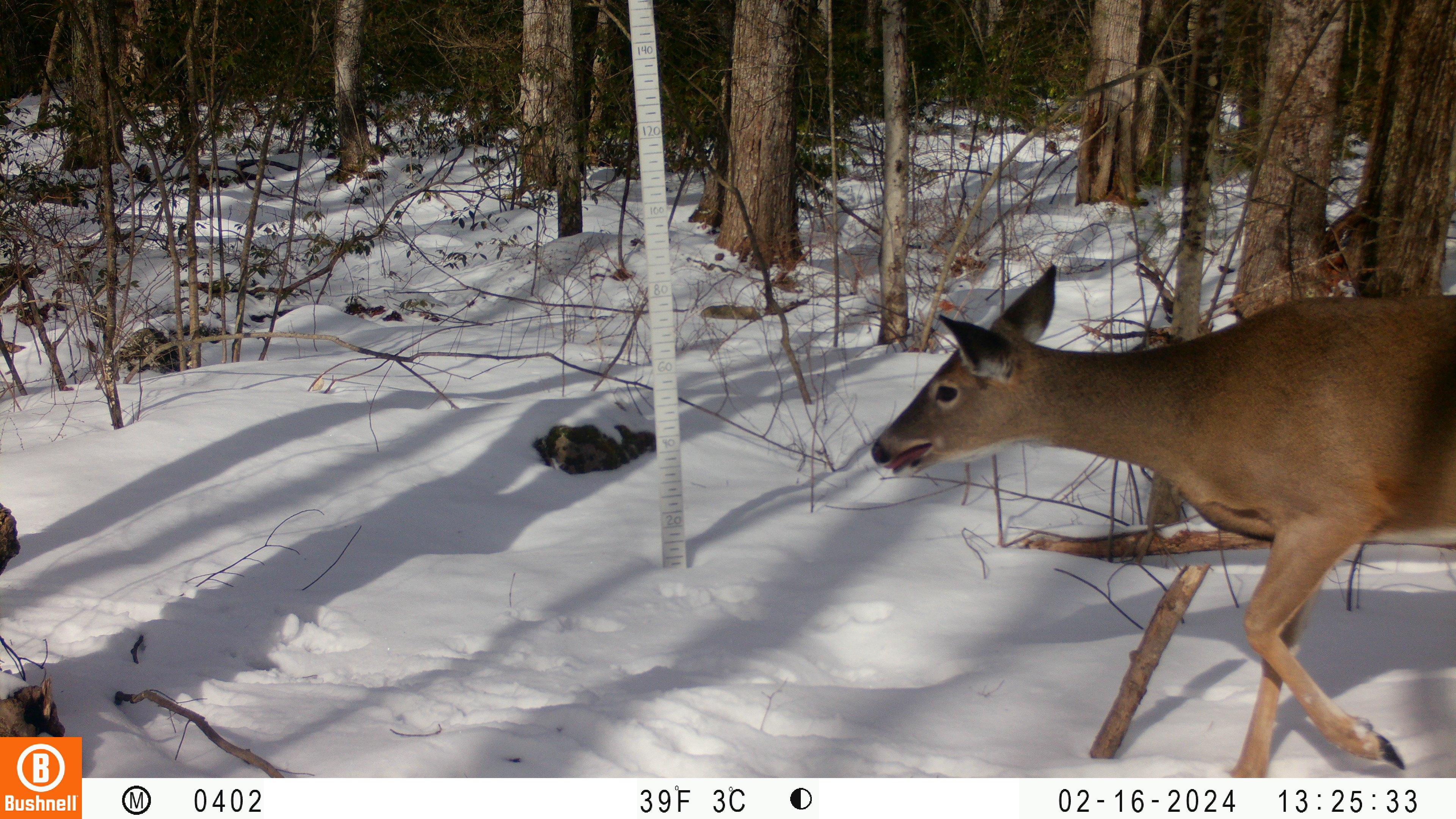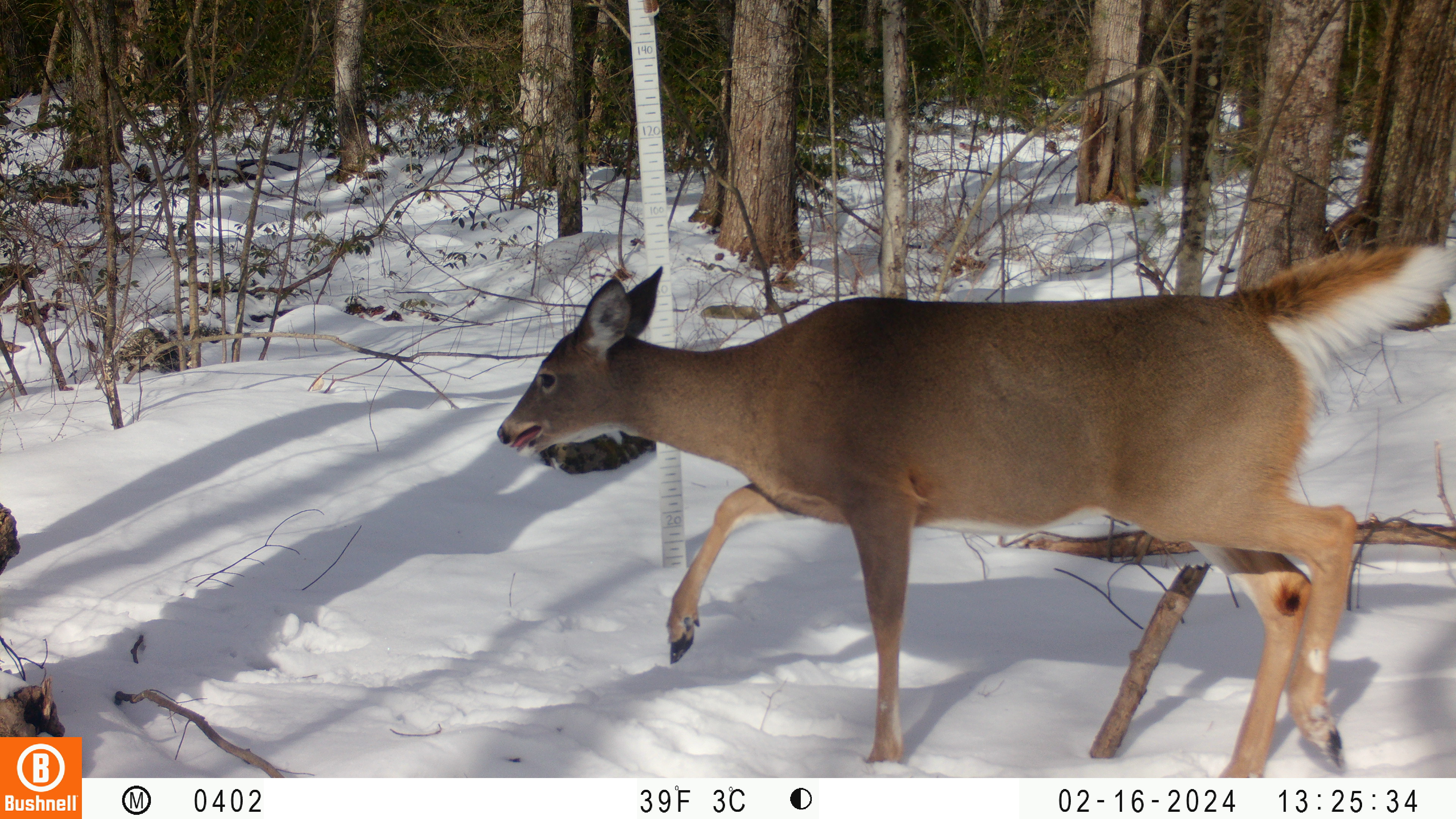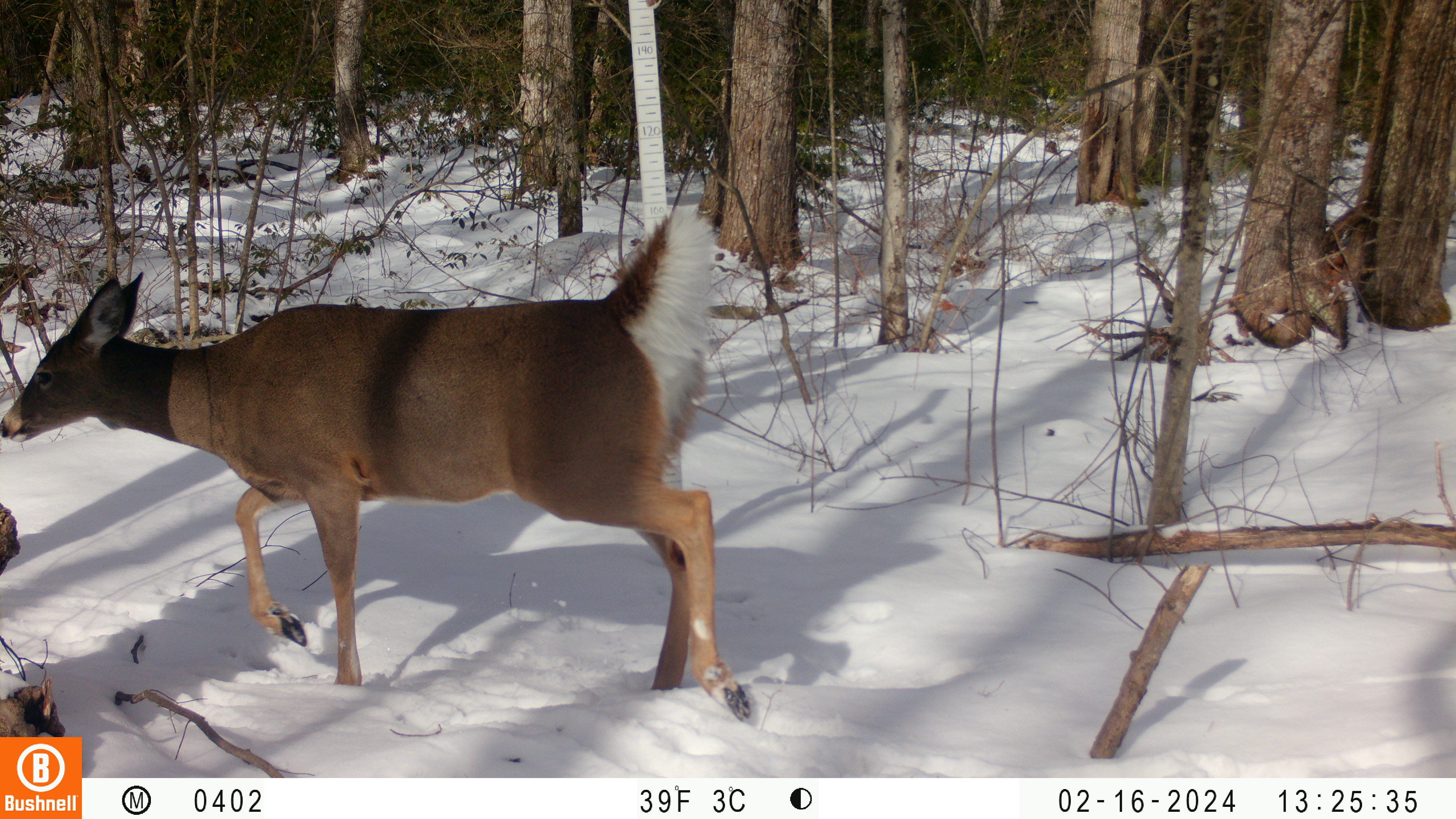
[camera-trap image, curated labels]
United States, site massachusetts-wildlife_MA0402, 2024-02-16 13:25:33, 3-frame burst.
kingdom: Animalia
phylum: Chordata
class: Mammalia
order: Artiodactyla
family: Cervidae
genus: Odocoileus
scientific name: Odocoileus virginianus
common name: white-tailed deer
White-tailed deer (Odocoileus virginianus).